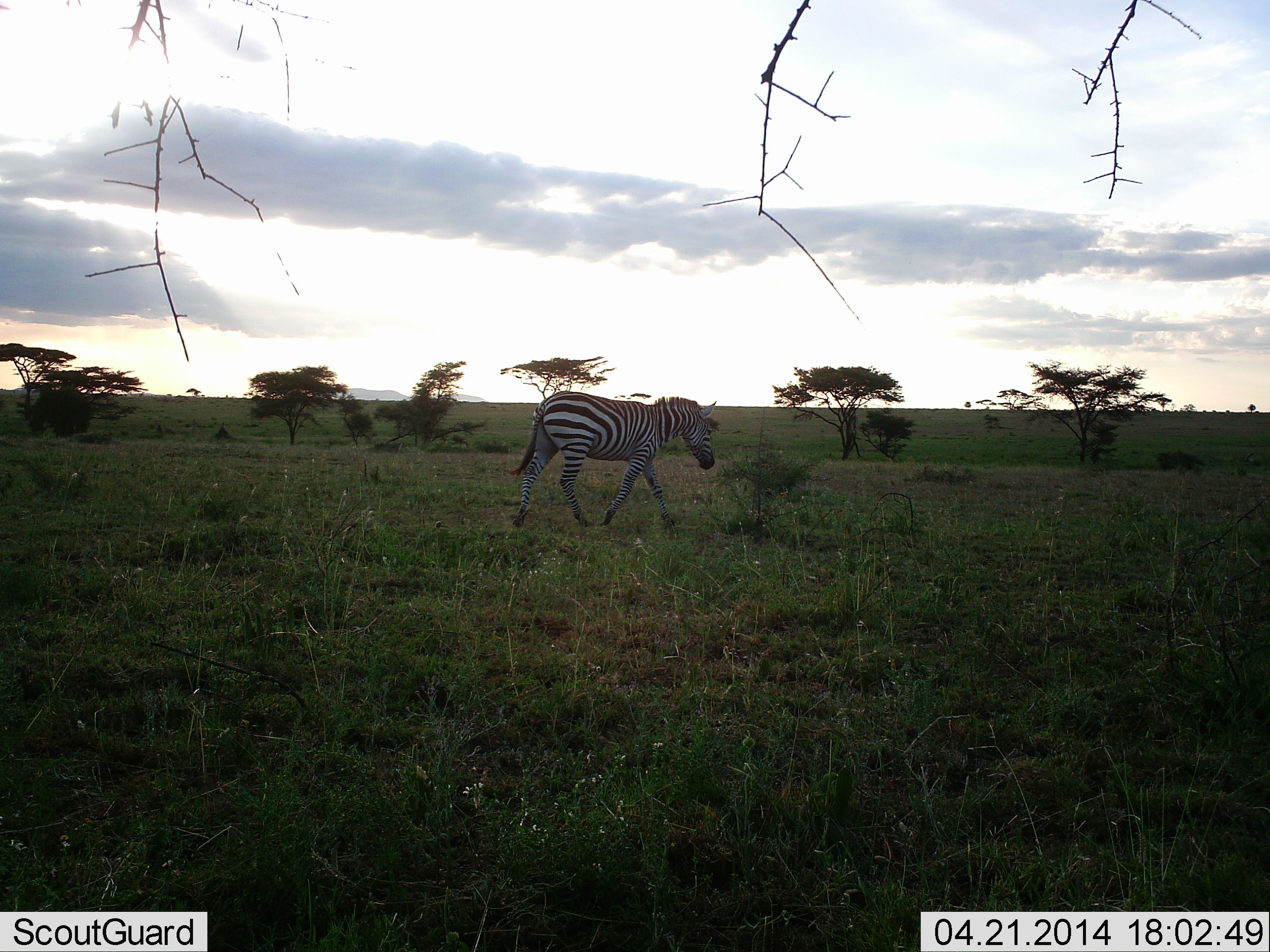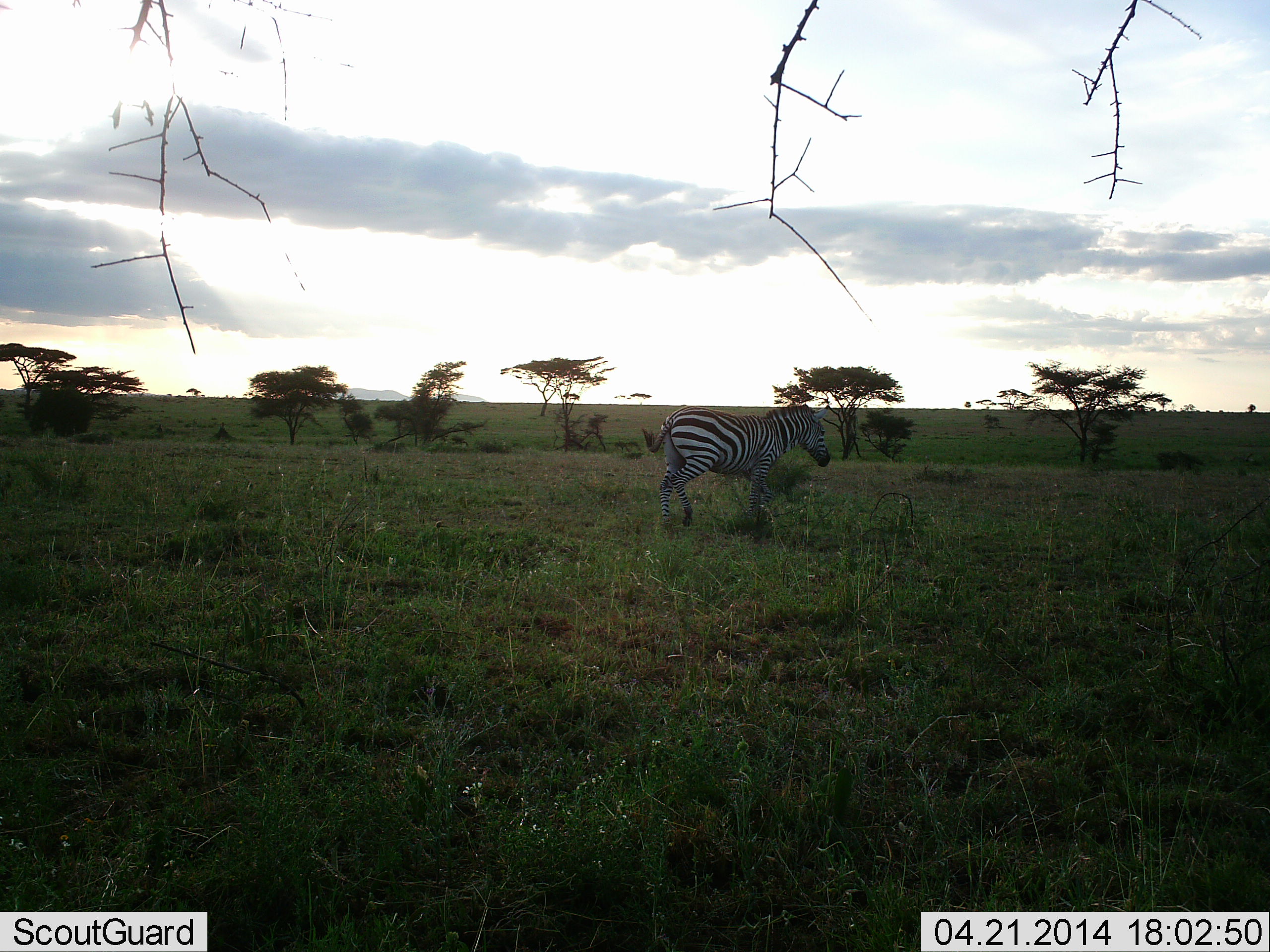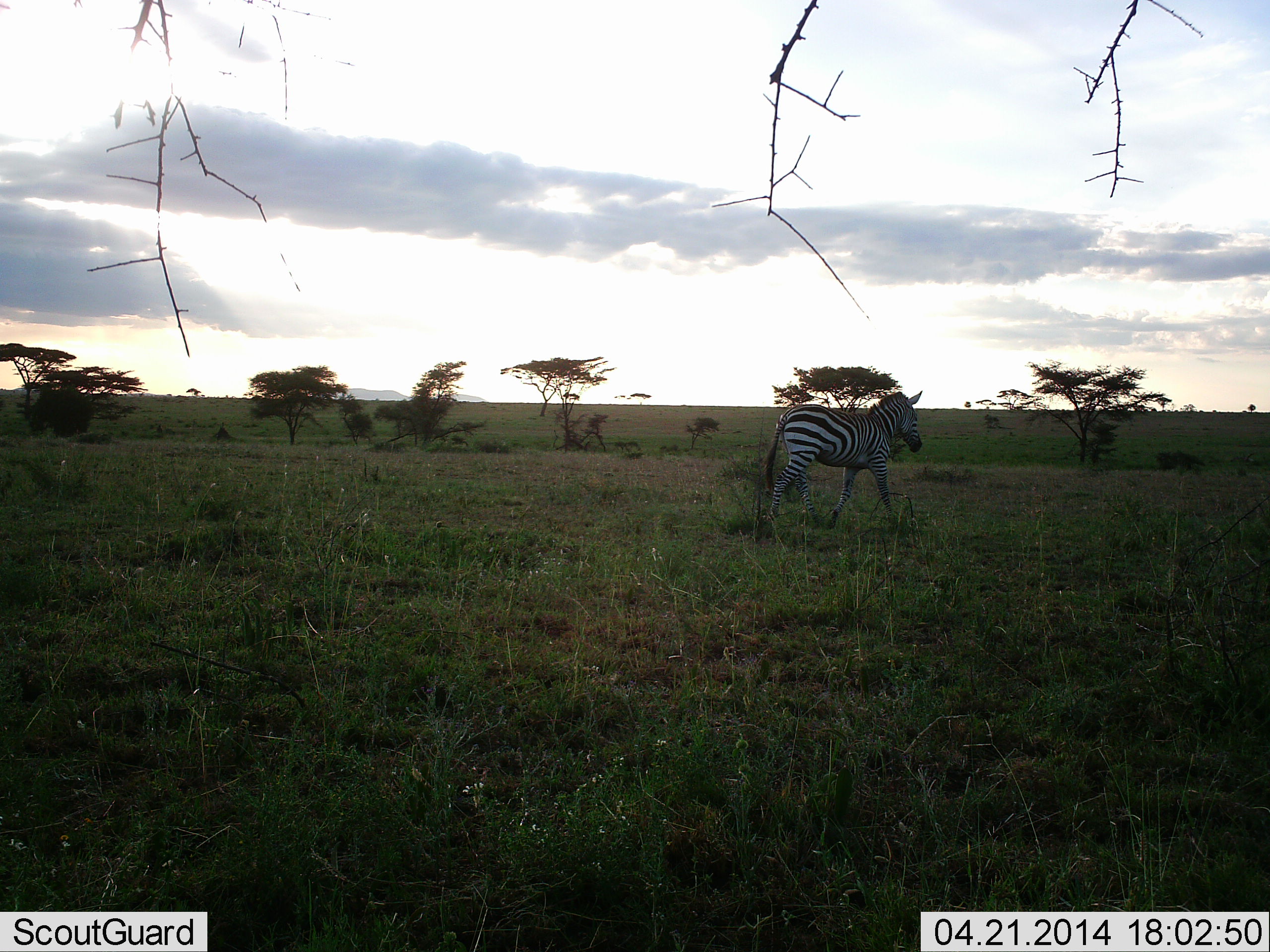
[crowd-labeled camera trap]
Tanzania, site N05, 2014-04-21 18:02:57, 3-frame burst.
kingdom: Animalia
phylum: Chordata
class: Mammalia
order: Perissodactyla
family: Equidae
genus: Equus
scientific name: Equus quagga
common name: plains zebra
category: zebra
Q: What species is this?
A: Zebra (plains zebra) (Equus quagga).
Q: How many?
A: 1.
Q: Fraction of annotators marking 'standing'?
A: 0%.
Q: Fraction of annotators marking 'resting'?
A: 0%.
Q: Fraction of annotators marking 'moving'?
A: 100%.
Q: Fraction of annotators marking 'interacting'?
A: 0%.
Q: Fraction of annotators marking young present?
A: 0%.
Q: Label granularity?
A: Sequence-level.